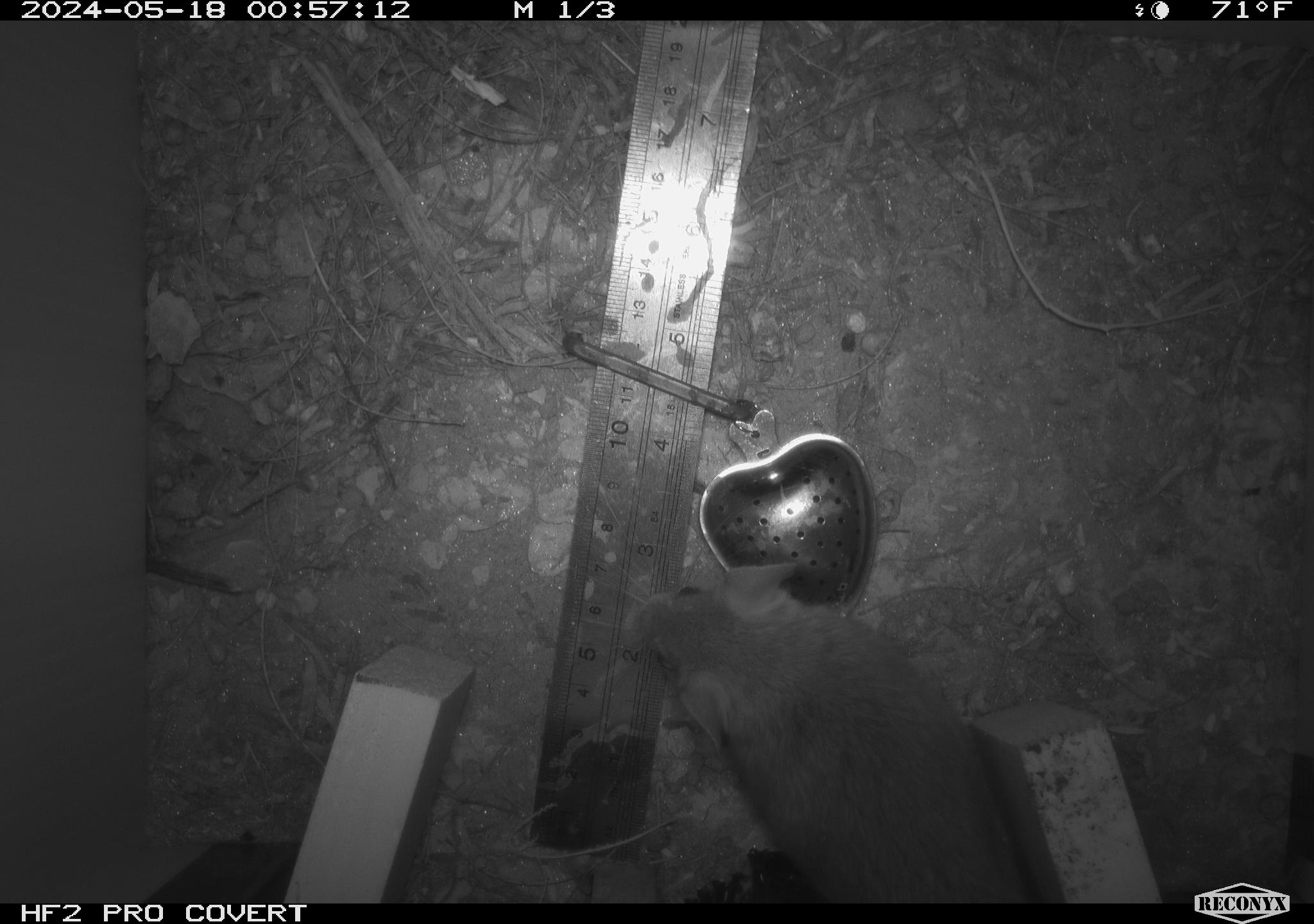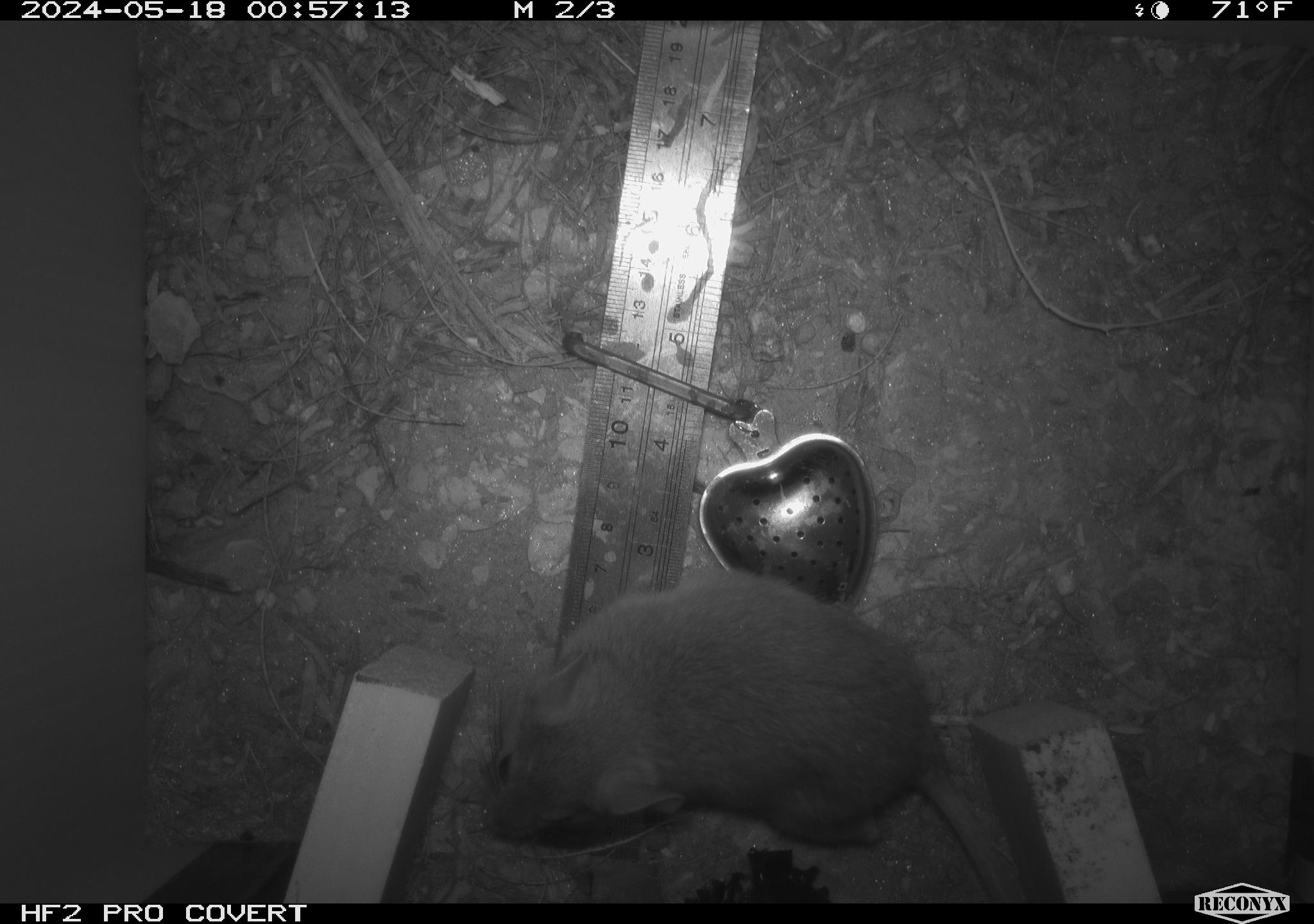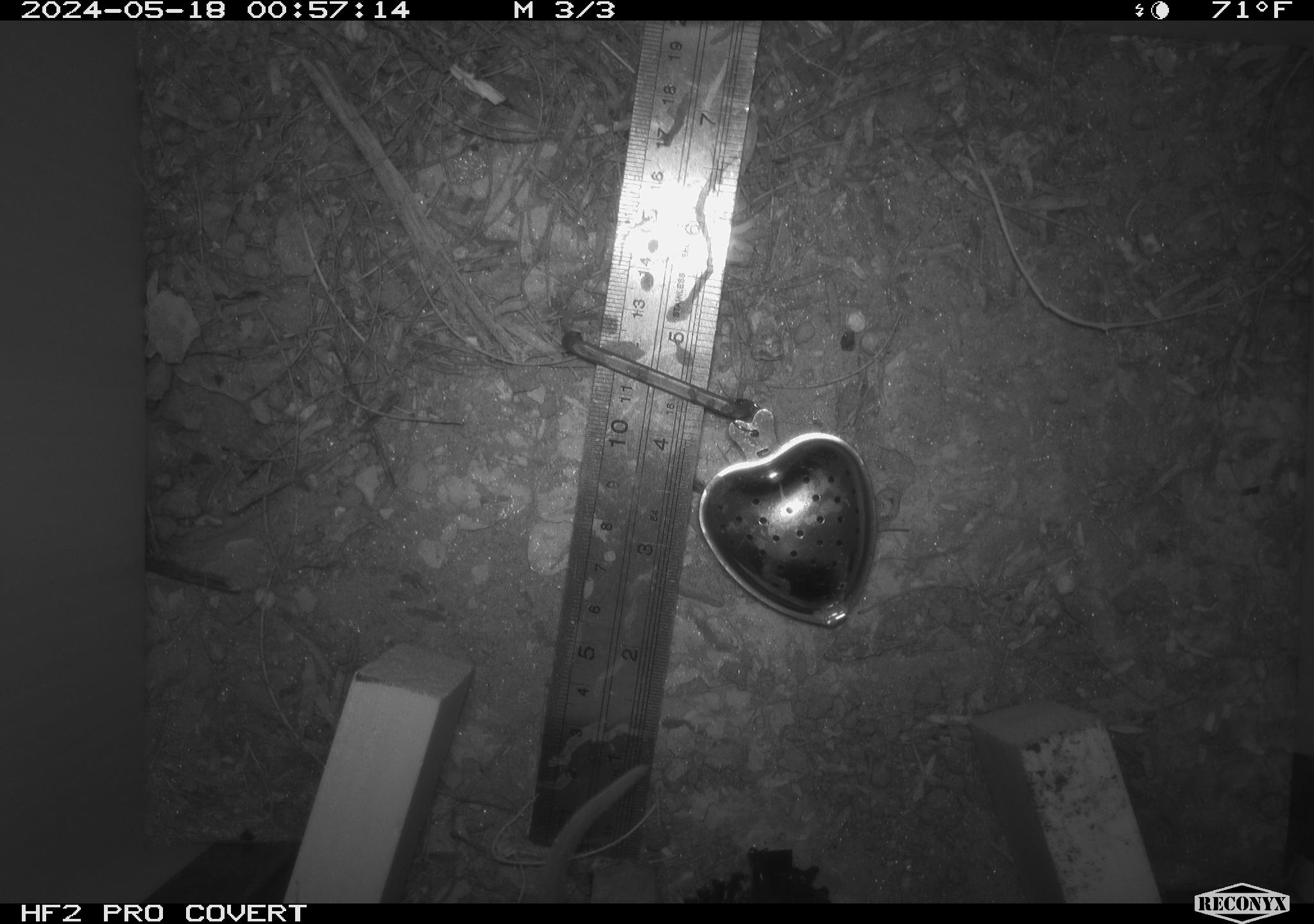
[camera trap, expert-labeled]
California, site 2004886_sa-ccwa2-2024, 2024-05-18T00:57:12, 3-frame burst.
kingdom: Animalia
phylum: Chordata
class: Mammalia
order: Rodentia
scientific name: Rodentia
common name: woodrat or rat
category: woodrat or rat species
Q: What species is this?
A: Woodrat or rat species (woodrat or rat) (Rodentia).